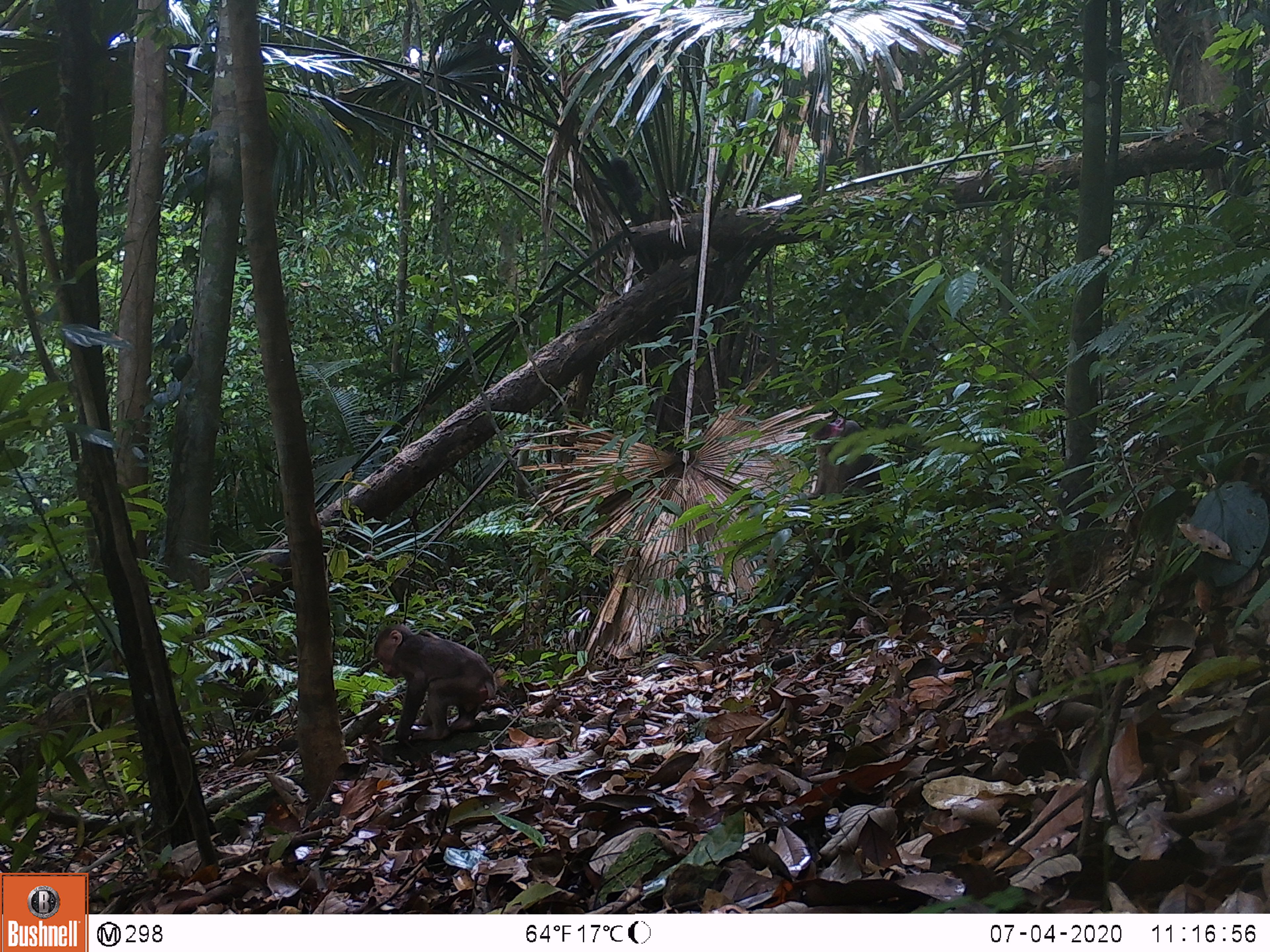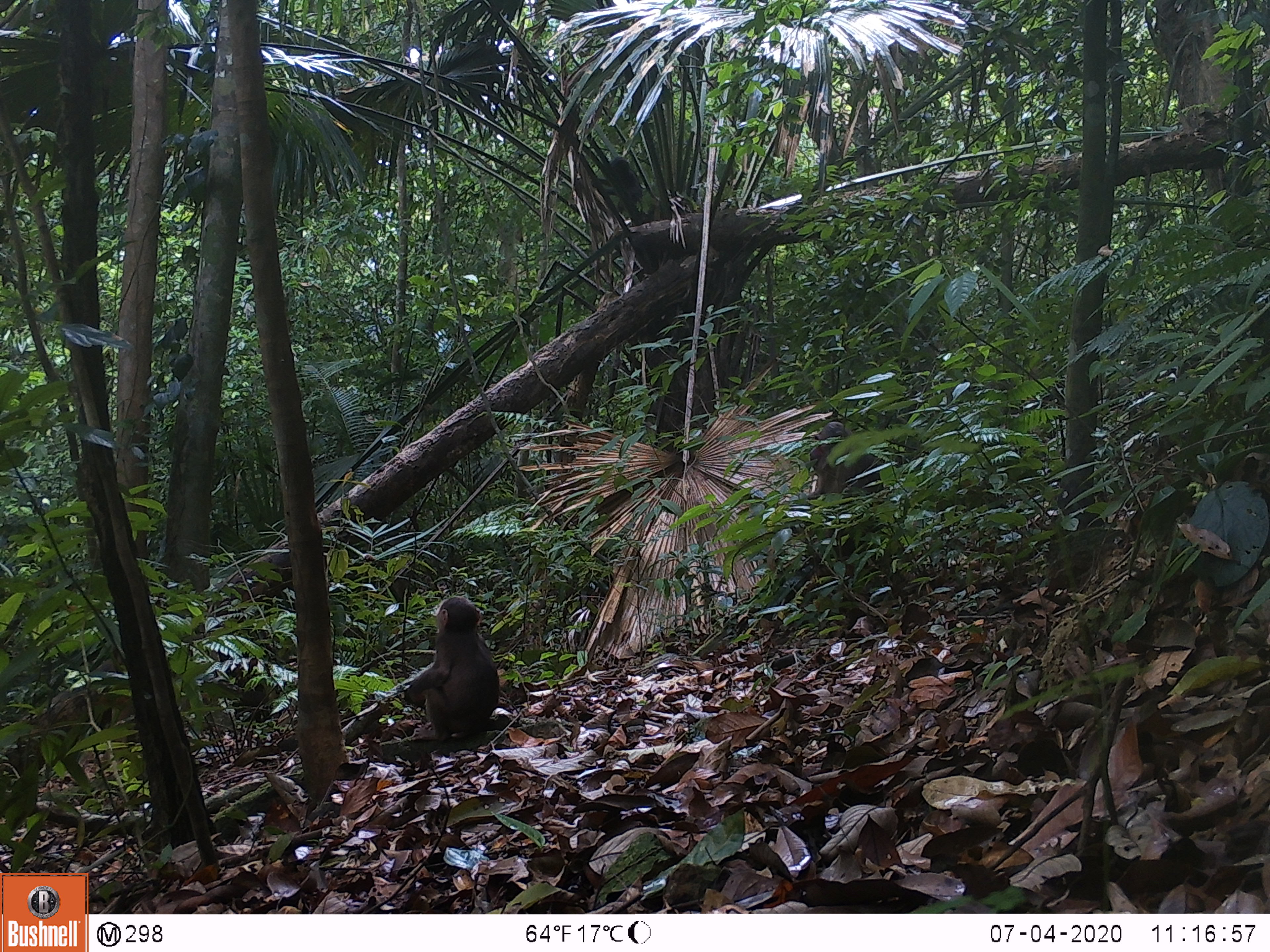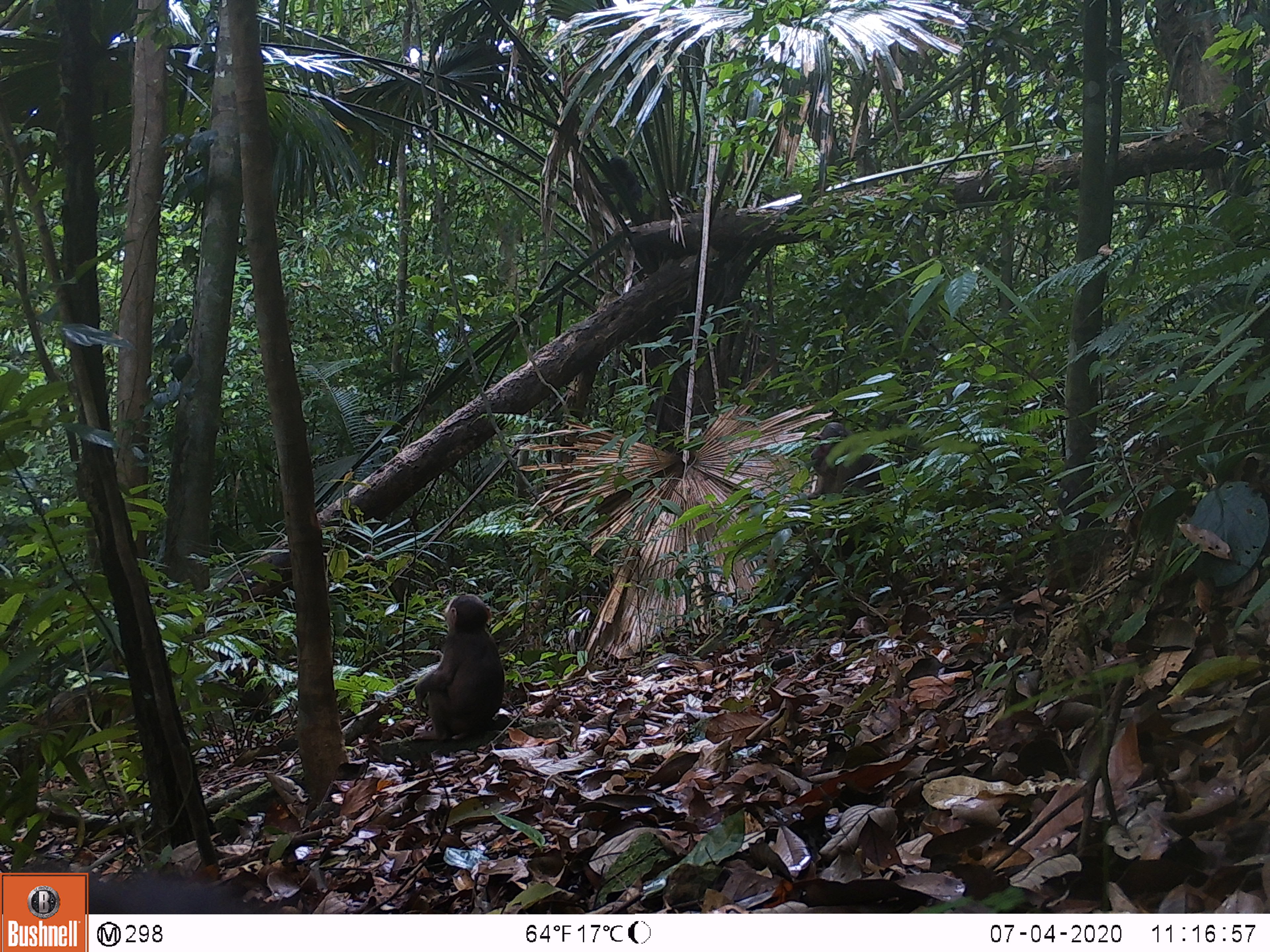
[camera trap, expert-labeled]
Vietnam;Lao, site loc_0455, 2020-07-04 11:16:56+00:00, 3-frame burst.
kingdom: Animalia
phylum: Chordata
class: Mammalia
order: Primates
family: Cercopithecidae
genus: Macaca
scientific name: Macaca arctoides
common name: stump-tailed macaque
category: stump tailed macaque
Stump tailed macaque (stump-tailed macaque) (Macaca arctoides). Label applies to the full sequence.